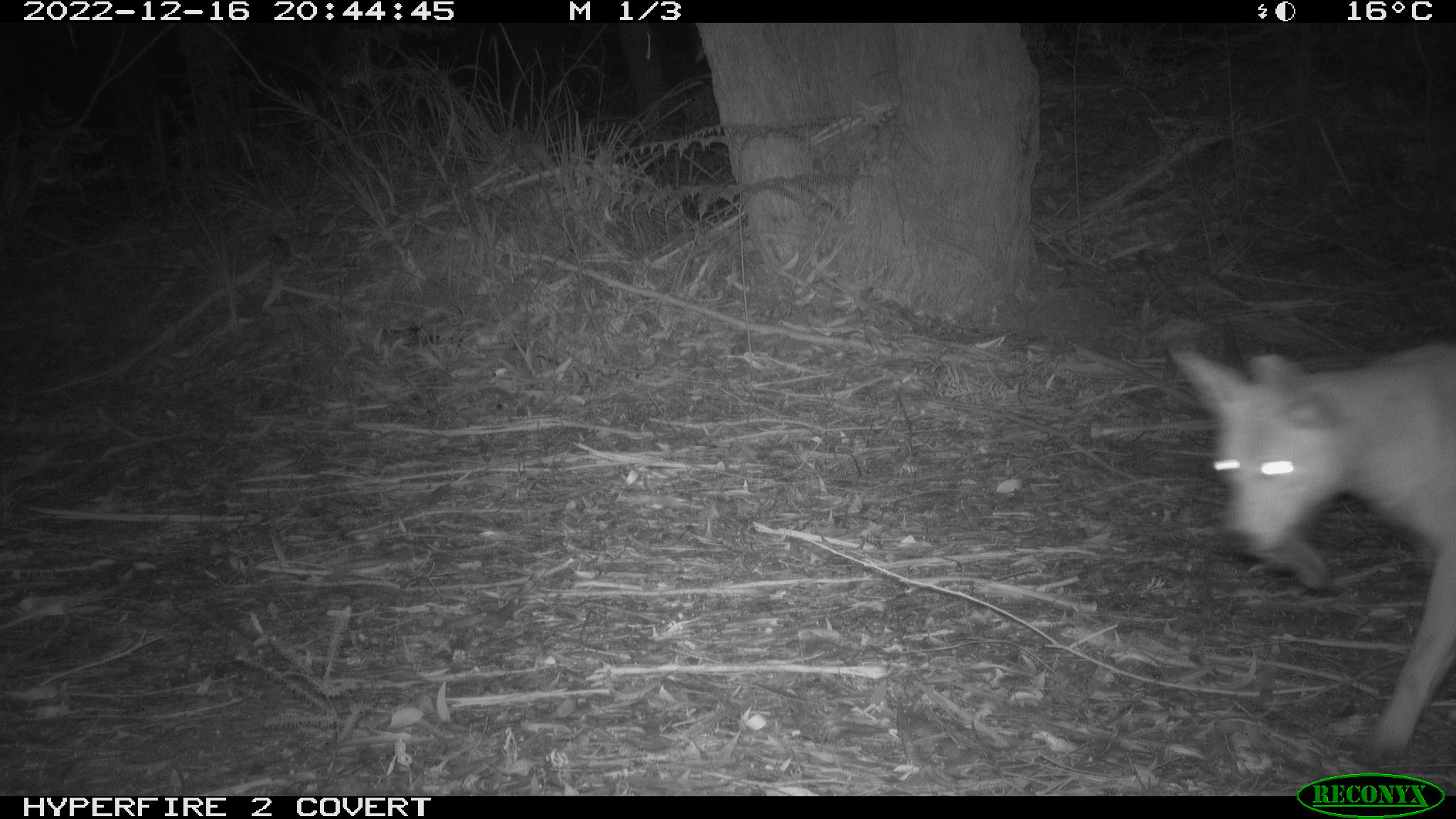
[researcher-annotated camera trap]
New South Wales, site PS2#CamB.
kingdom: Animalia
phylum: Chordata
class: Mammalia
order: Carnivora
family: Canidae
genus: Canis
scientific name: Canis familiaris dingo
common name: dingo